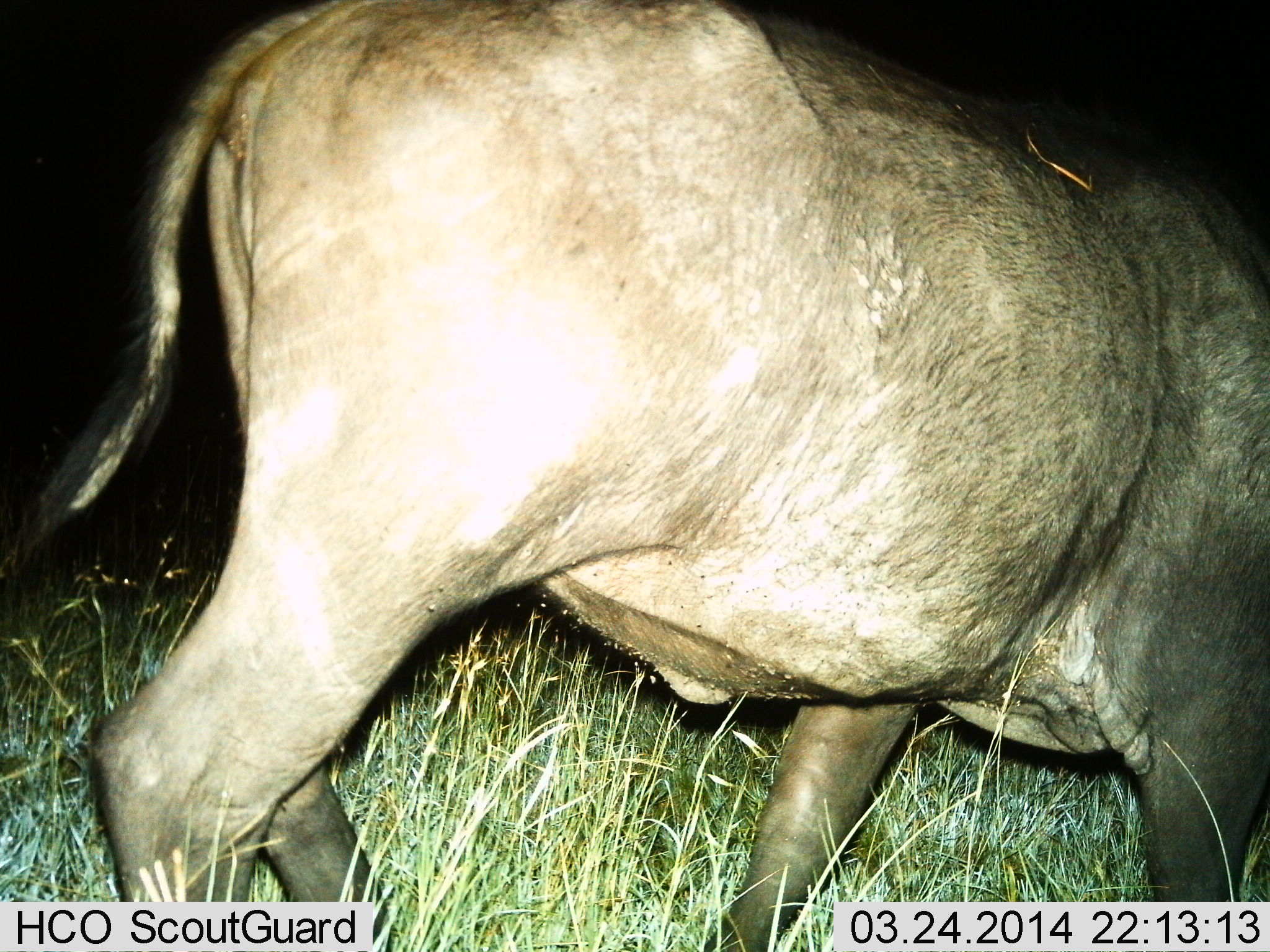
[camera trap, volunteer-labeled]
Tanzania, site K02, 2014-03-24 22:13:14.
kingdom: Animalia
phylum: Chordata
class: Mammalia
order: Artiodactyla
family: Bovidae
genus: Syncerus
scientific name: Syncerus caffer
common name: cape buffalo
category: buffalo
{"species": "buffalo (cape buffalo) (Syncerus caffer)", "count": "1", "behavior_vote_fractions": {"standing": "25%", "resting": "0%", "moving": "75%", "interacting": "0%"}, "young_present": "0%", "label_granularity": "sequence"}